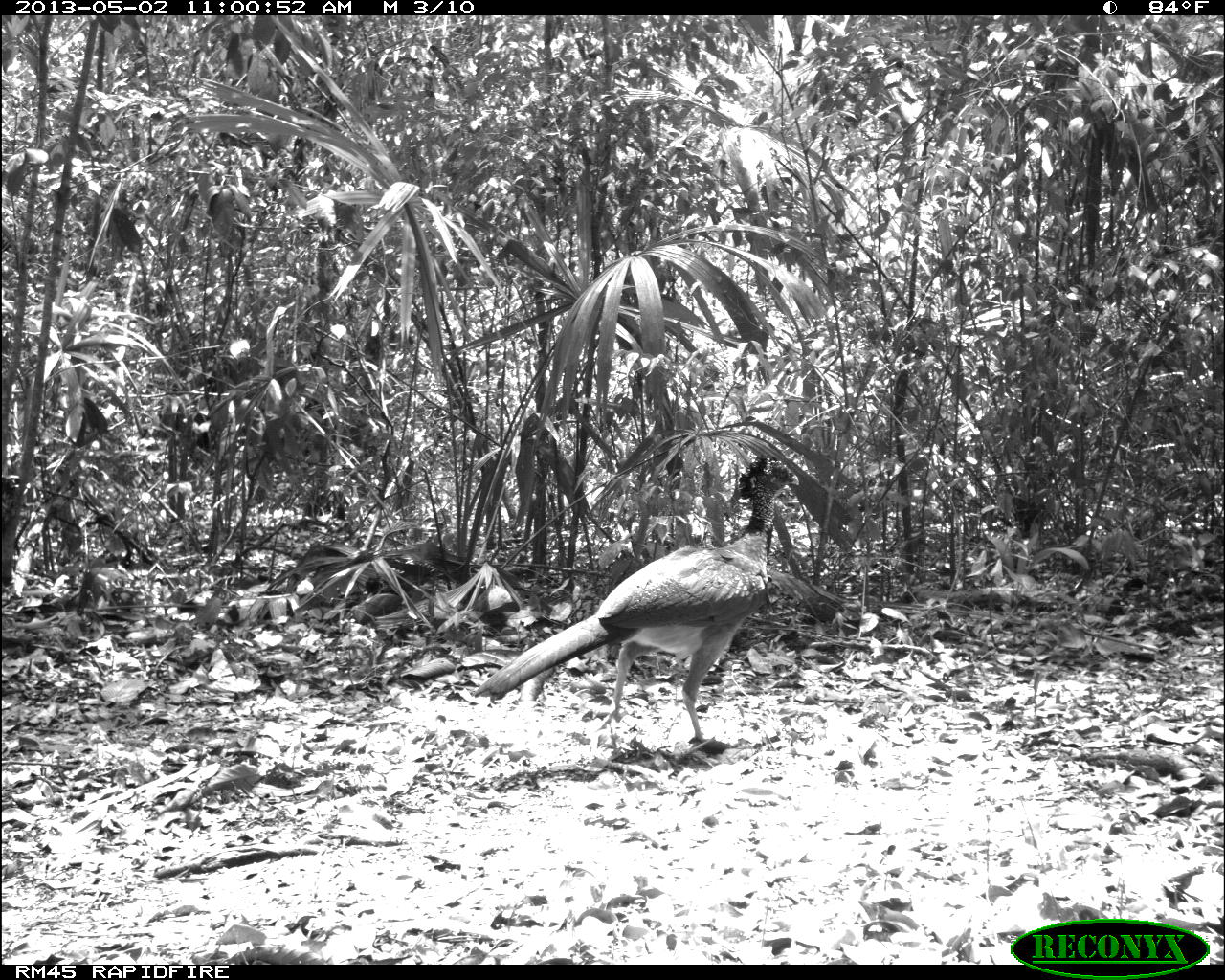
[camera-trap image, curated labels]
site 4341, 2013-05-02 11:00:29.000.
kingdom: Animalia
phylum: Chordata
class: Aves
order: Galliformes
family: Cracidae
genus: Crax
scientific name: Crax rubra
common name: great curassow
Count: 1.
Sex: female.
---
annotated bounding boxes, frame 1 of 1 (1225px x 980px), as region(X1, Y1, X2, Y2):
crax rubra: region(468, 453, 799, 745)